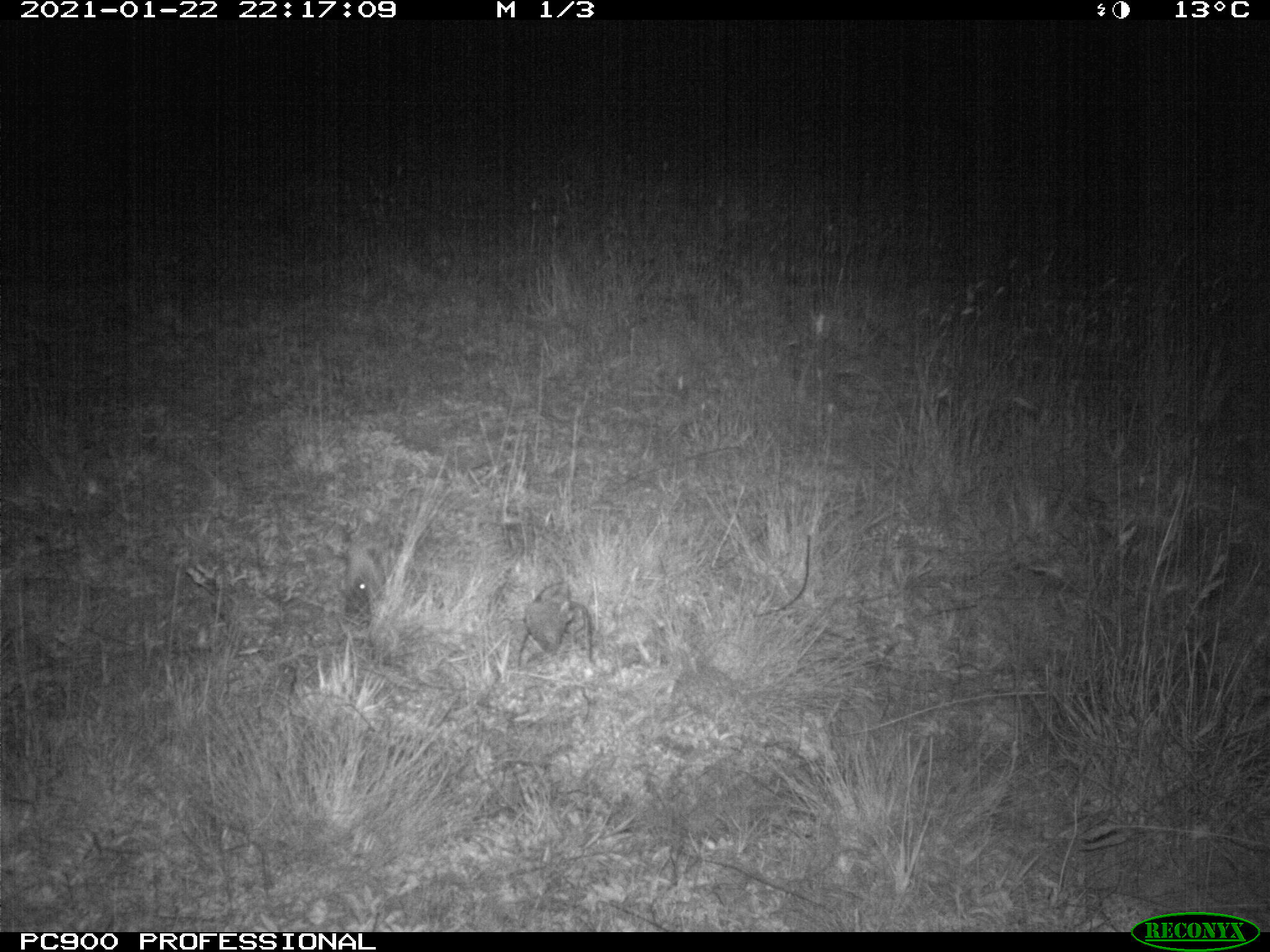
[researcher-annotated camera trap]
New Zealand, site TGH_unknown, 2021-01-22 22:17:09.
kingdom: Animalia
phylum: Chordata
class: Mammalia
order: Eulipotyphla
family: Erinaceidae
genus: Erinaceus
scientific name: Erinaceus europaeus europaeus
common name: european hedgehog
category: hedgehog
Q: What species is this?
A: Hedgehog (european hedgehog) (Erinaceus europaeus europaeus).